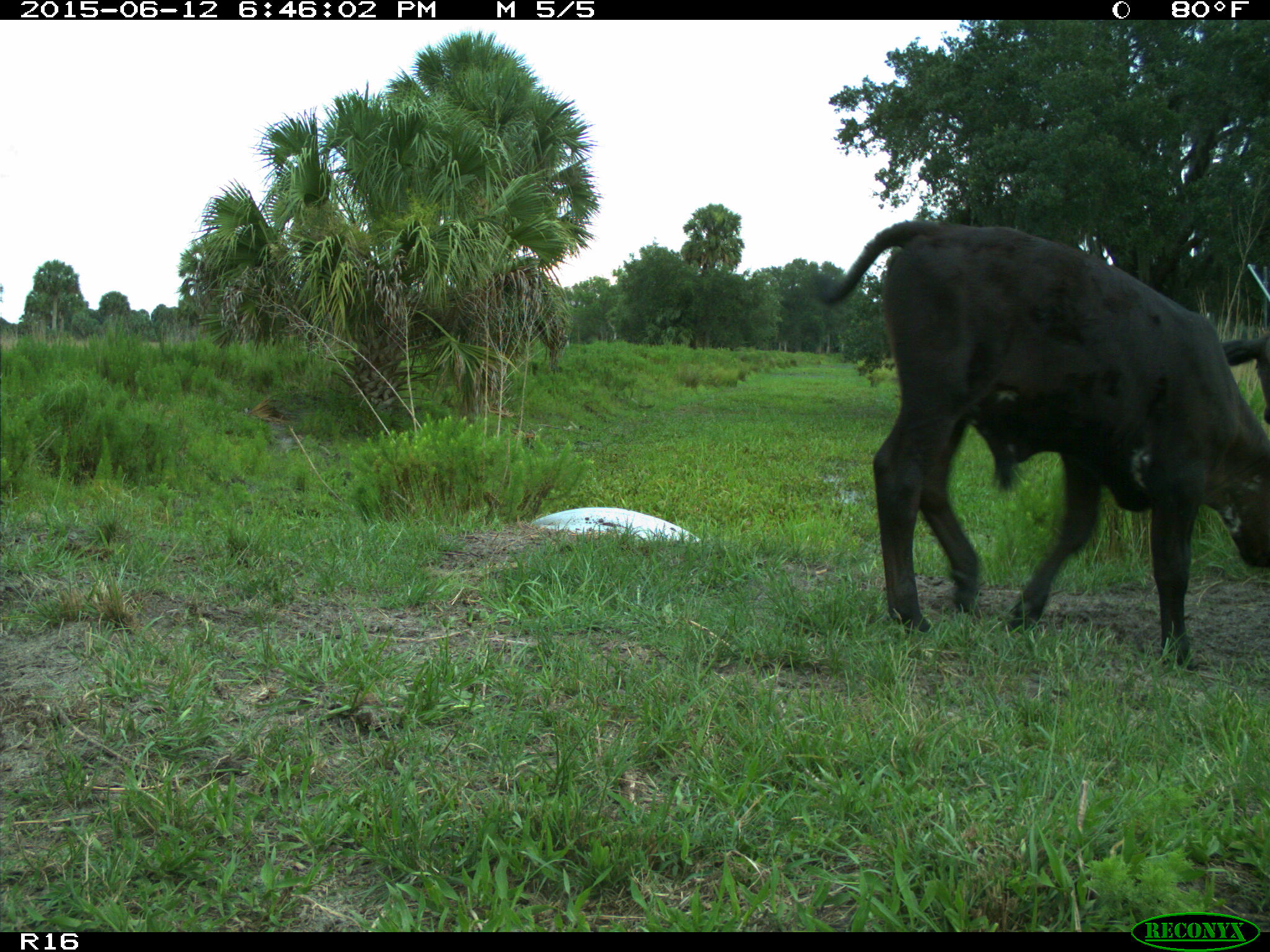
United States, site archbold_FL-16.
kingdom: Animalia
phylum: Chordata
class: Mammalia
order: Artiodactyla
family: Bovidae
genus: Bos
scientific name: Bos taurus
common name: domestic cow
Bos taurus (domestic cow).